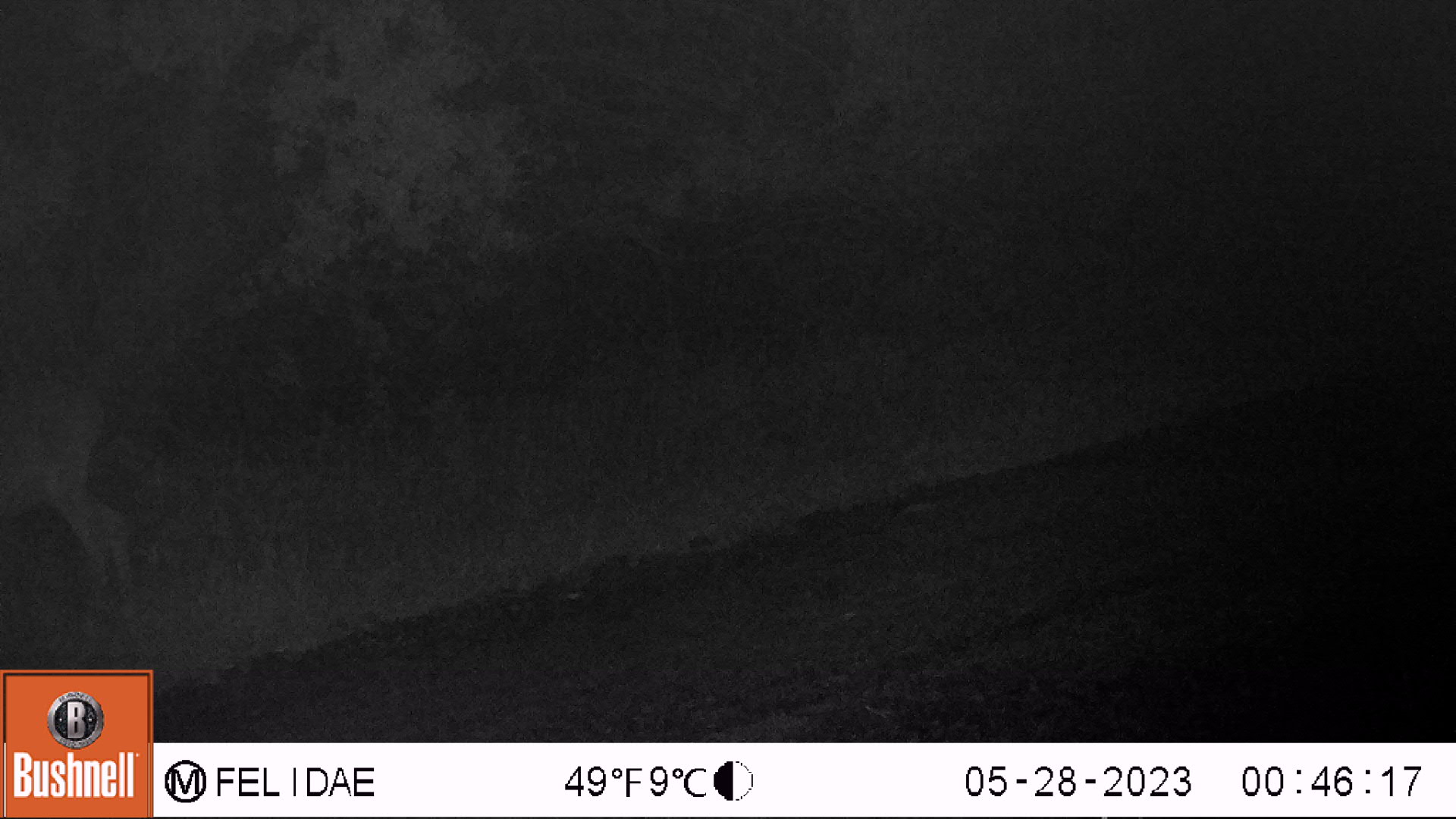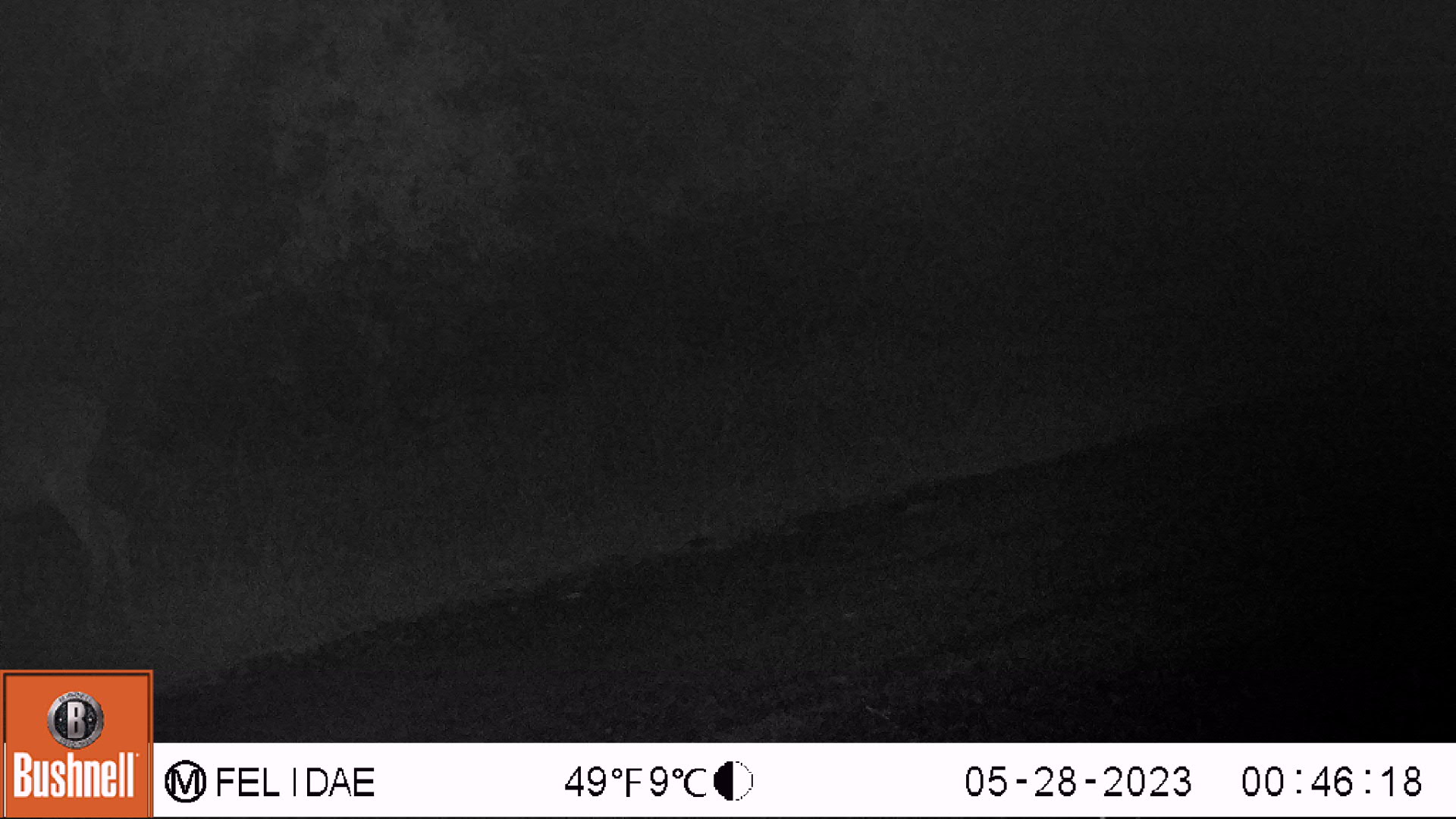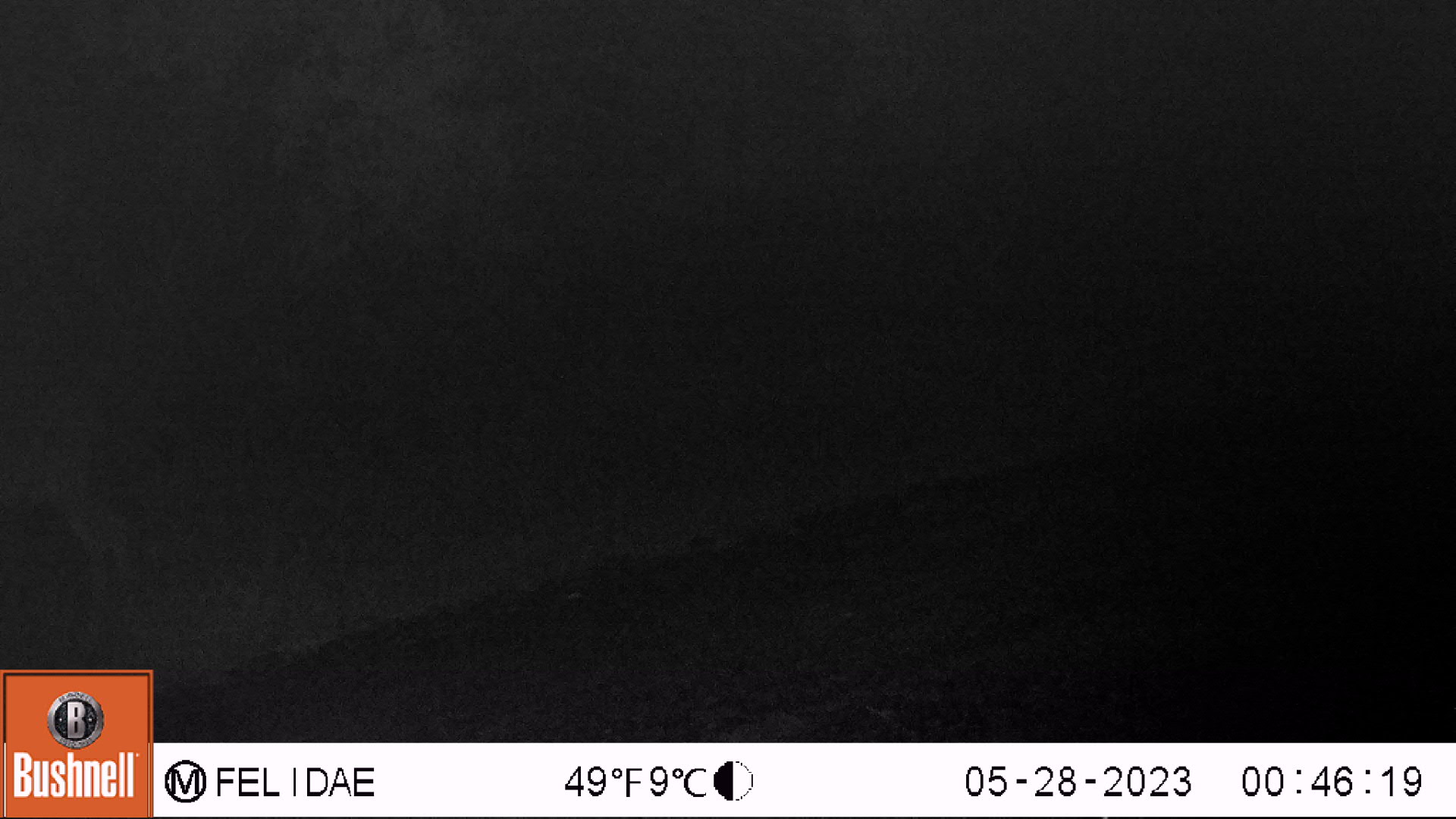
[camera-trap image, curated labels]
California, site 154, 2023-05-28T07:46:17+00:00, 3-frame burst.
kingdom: Animalia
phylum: Chordata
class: Mammalia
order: Artiodactyla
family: Cervidae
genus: Odocoileus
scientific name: Odocoileus hemionus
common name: mule deer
Mule deer (Odocoileus hemionus).